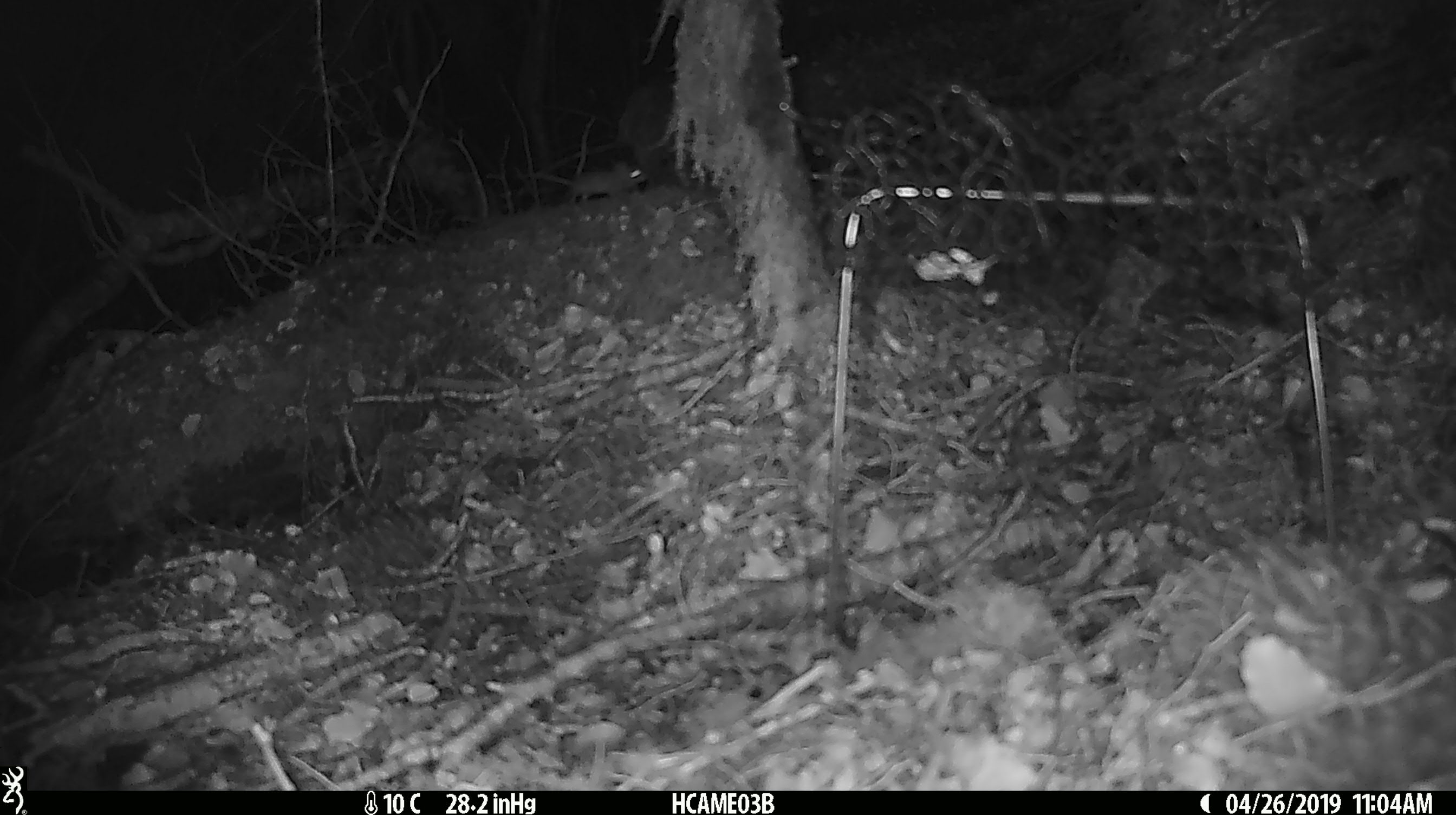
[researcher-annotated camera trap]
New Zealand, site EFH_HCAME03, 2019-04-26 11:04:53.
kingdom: Animalia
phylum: Chordata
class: Mammalia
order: Rodentia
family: Muridae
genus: Mus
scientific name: Mus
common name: mouse